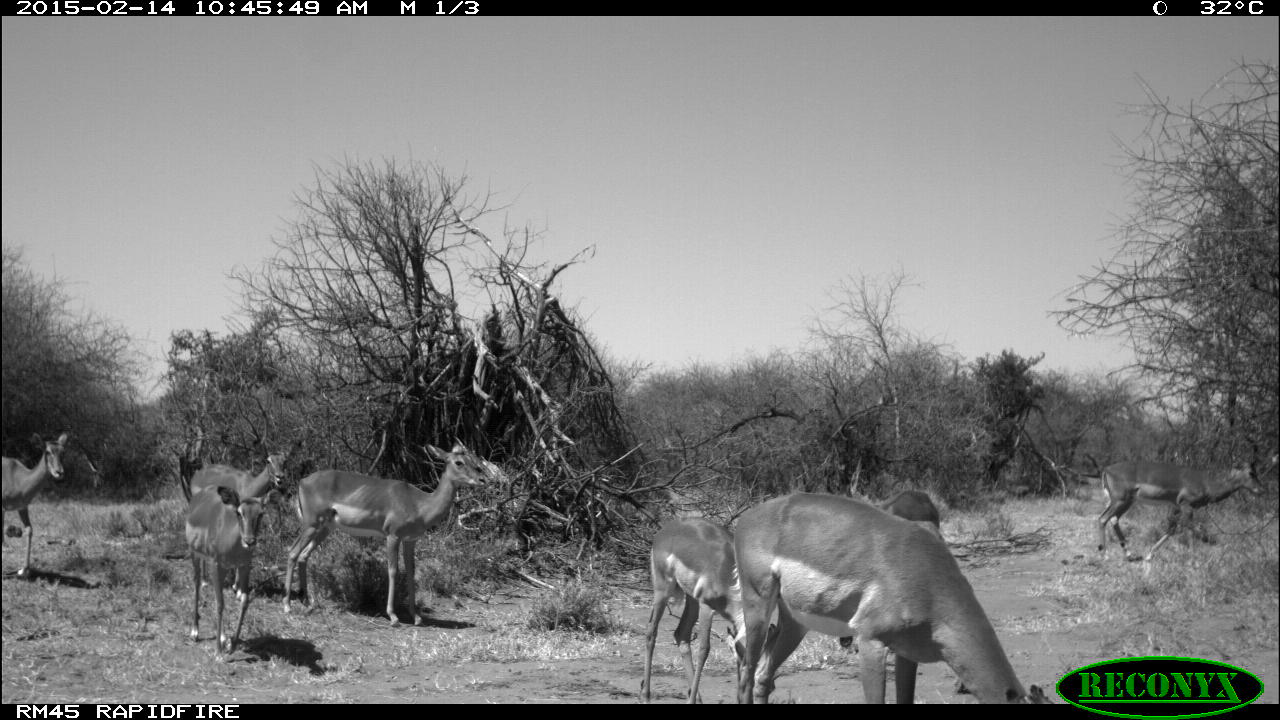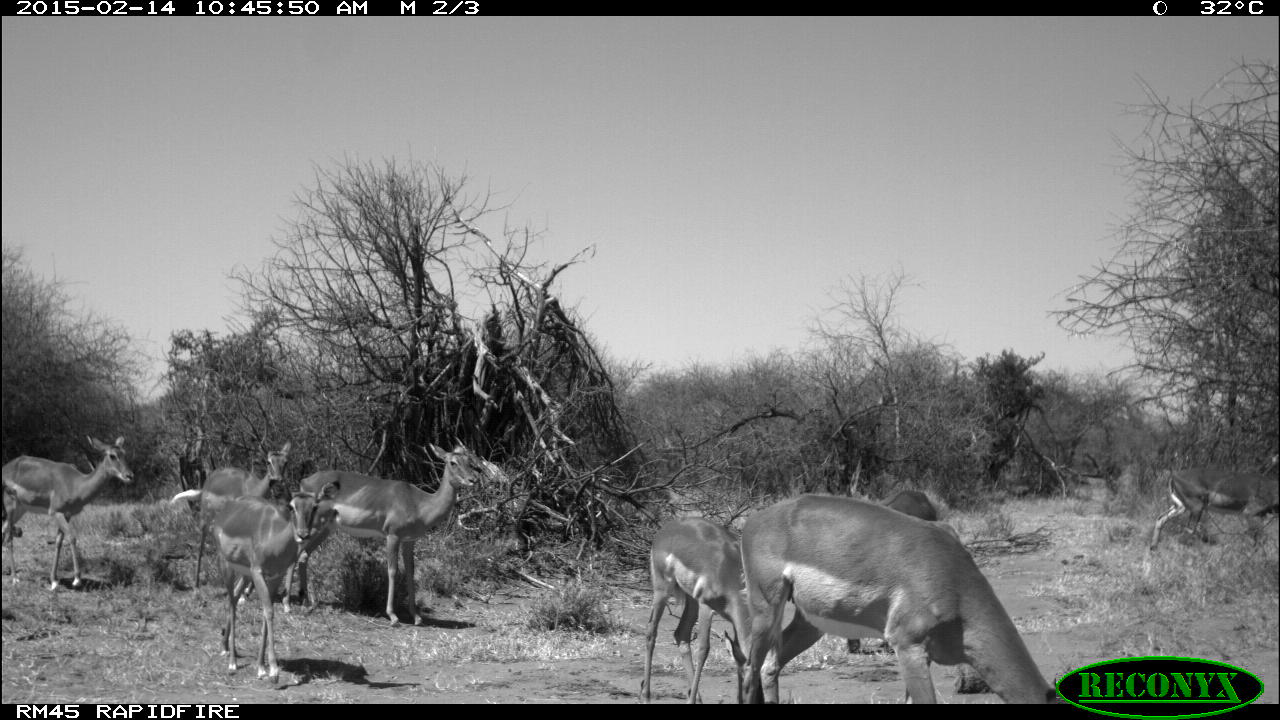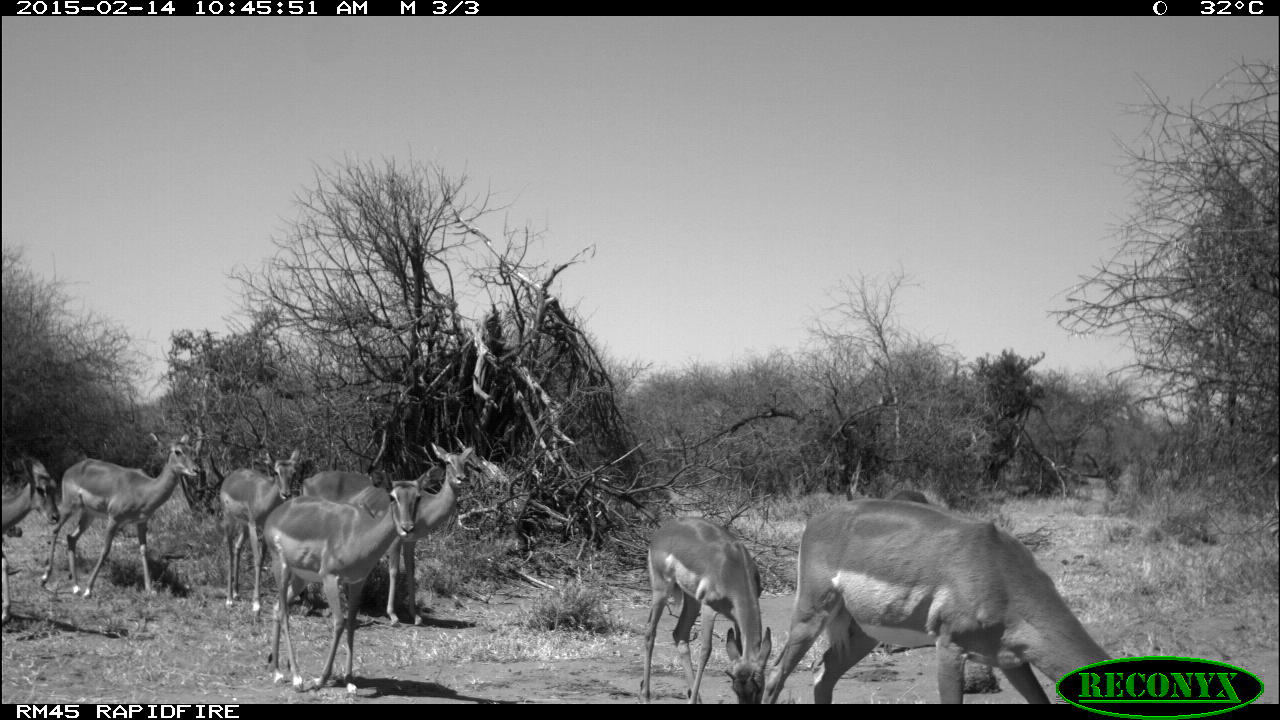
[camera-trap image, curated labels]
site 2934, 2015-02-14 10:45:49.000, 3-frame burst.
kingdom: Animalia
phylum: Chordata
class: Mammalia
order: Artiodactyla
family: Bovidae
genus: Aepyceros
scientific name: Aepyceros melampus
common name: impala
Aepyceros melampus (impala), count 9.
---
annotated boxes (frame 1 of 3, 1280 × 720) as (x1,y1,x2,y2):
aepyceros melampus: (728,493,1053,704); (282,437,491,627); (636,514,774,703); (1092,434,1265,563); (182,443,292,593); (186,483,278,661); (1,430,68,580); (856,490,942,530)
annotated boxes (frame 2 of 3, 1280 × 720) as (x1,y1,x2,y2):
aepyceros melampus: (751,494,1075,701); (291,436,479,626); (168,477,339,681); (641,516,786,701); (1,432,133,588); (189,435,292,590); (845,490,938,654); (1148,464,1278,552)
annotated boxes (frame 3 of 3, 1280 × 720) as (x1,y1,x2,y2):
aepyceros melampus: (761,494,1114,701); (257,463,444,690); (299,442,474,625); (39,428,201,599); (635,517,772,701); (213,444,301,611); (0,448,60,626); (892,487,928,504)